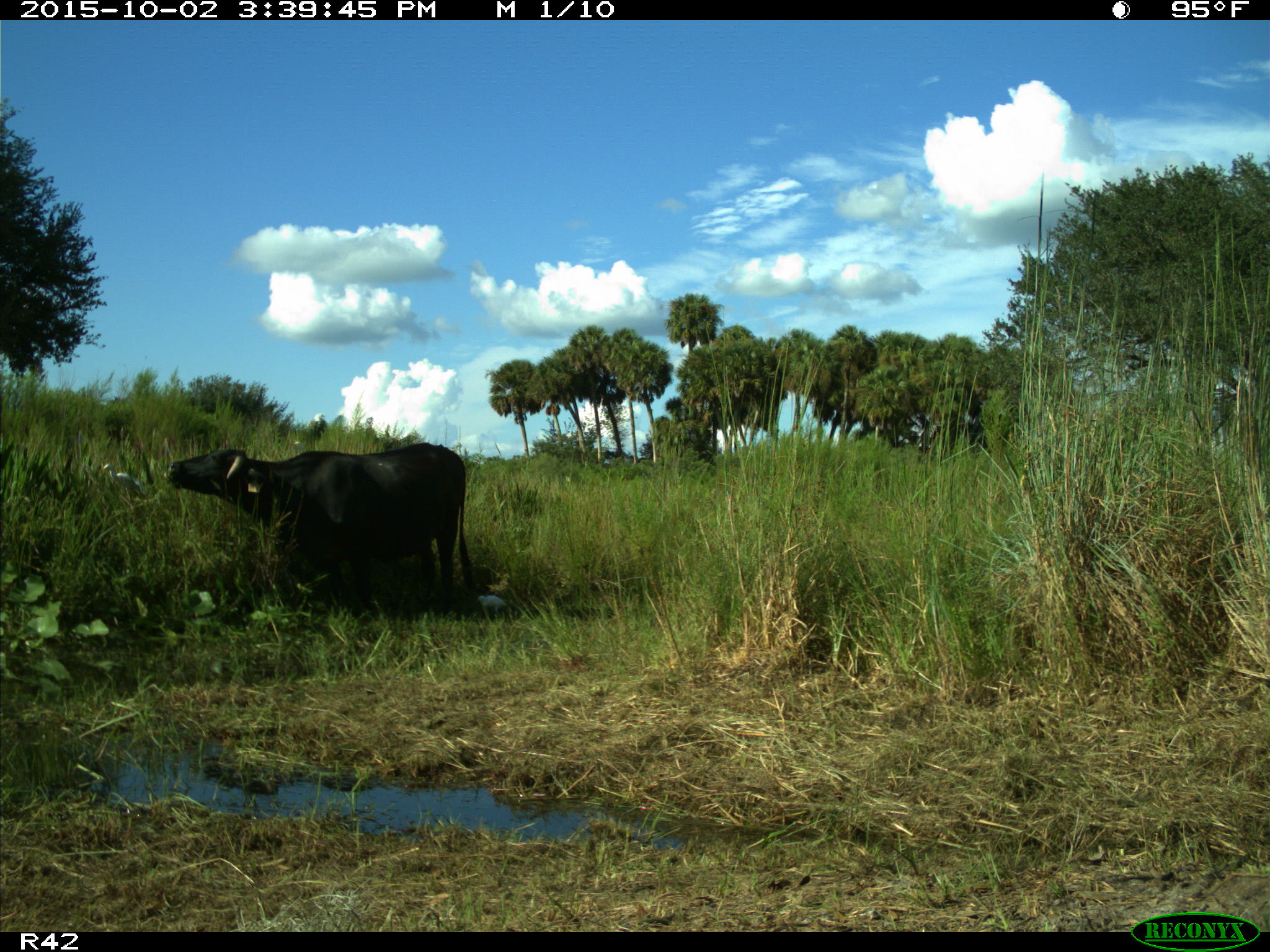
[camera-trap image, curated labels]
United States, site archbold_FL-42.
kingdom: Animalia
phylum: Chordata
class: Mammalia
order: Artiodactyla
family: Bovidae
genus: Bos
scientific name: Bos taurus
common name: domestic cow